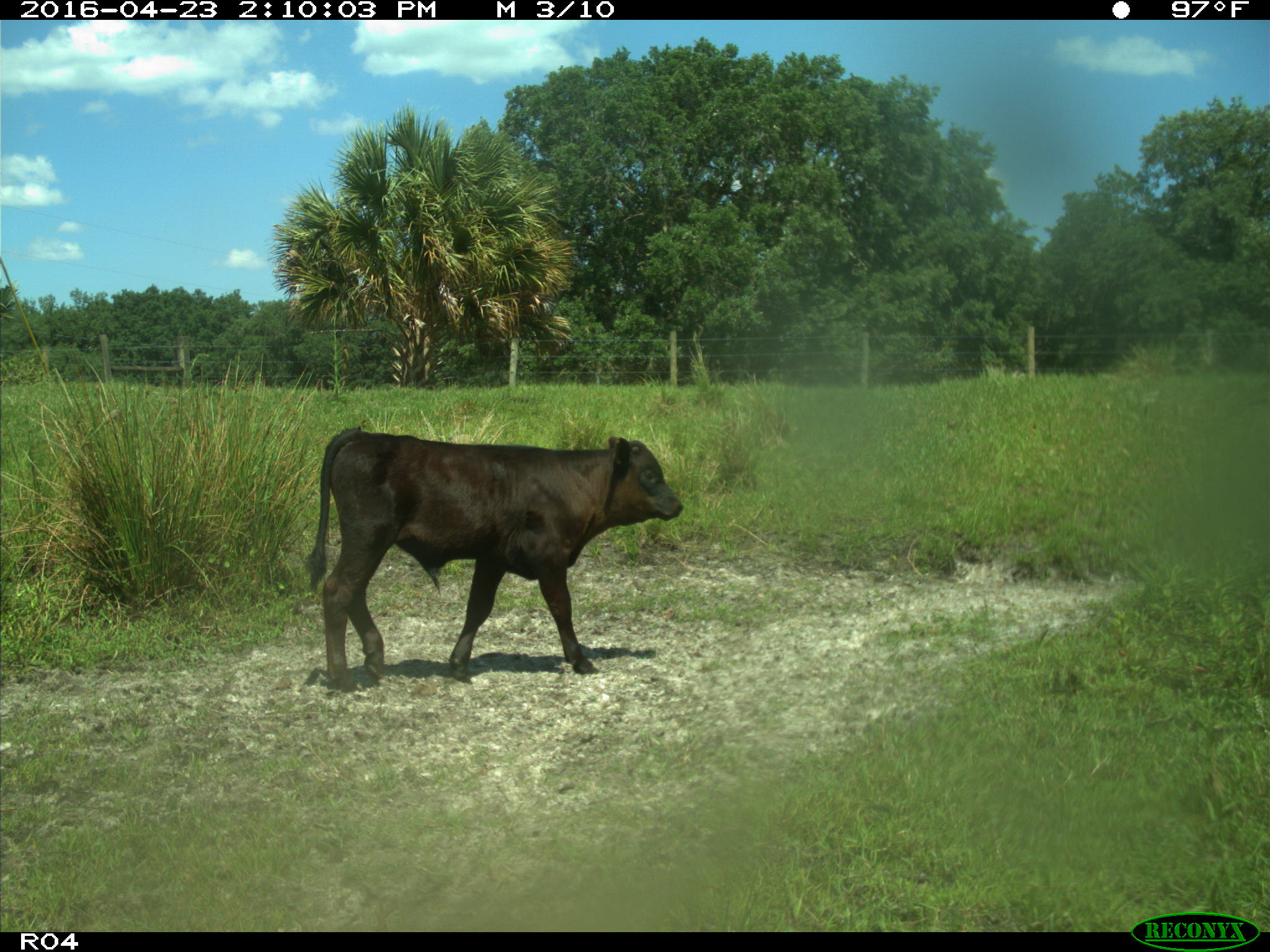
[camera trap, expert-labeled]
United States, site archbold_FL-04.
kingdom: Animalia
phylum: Chordata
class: Mammalia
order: Artiodactyla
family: Bovidae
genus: Bos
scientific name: Bos taurus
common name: domestic cow